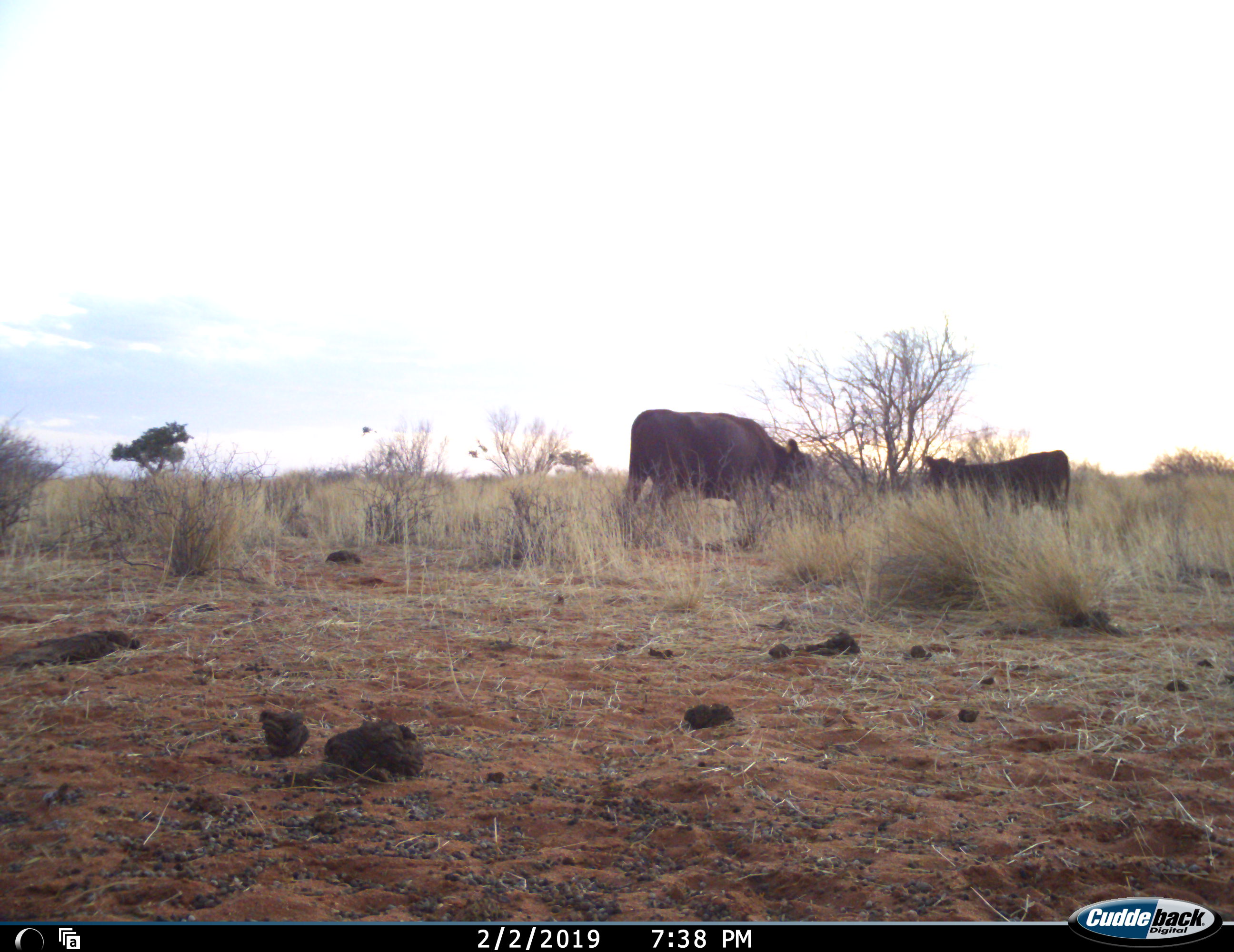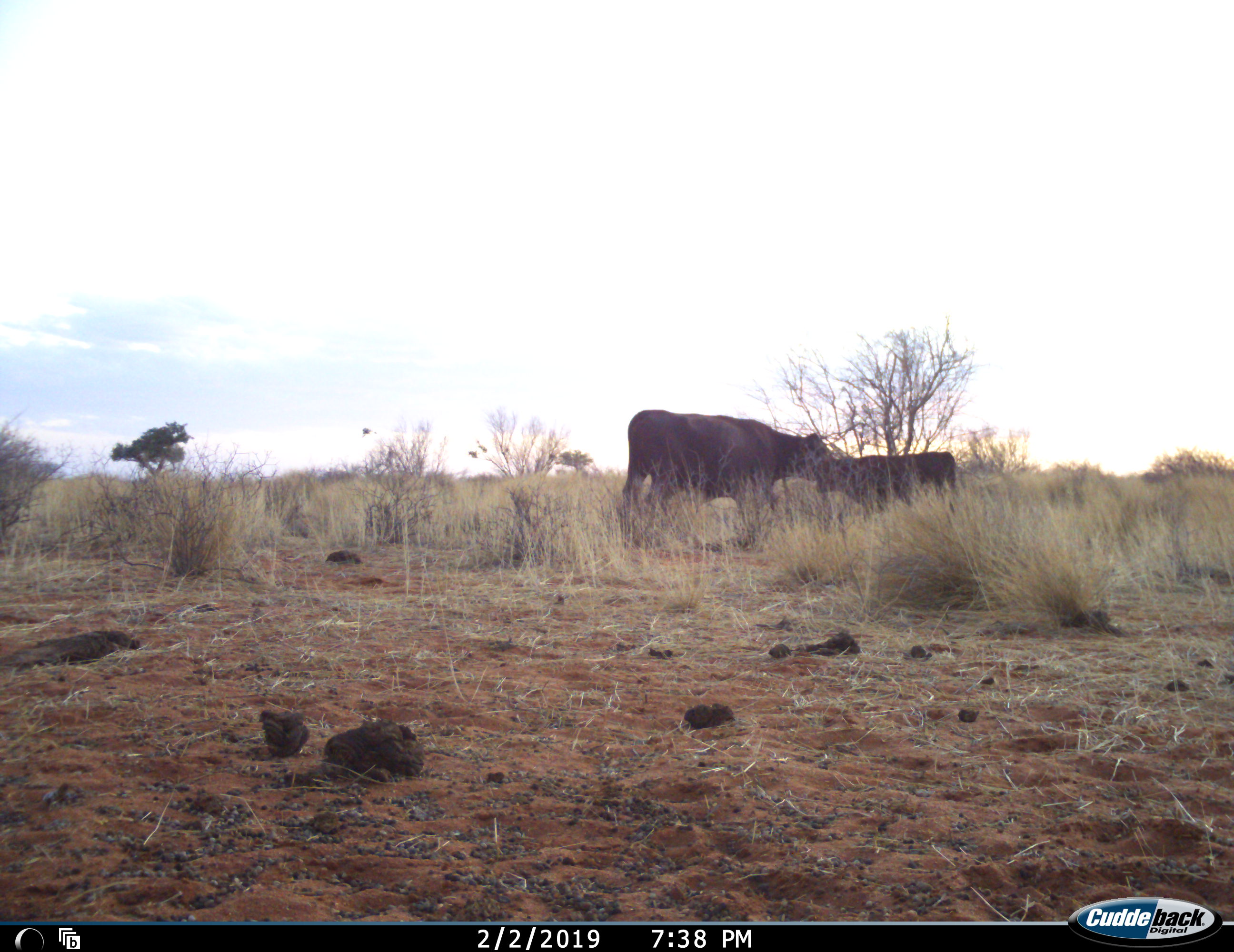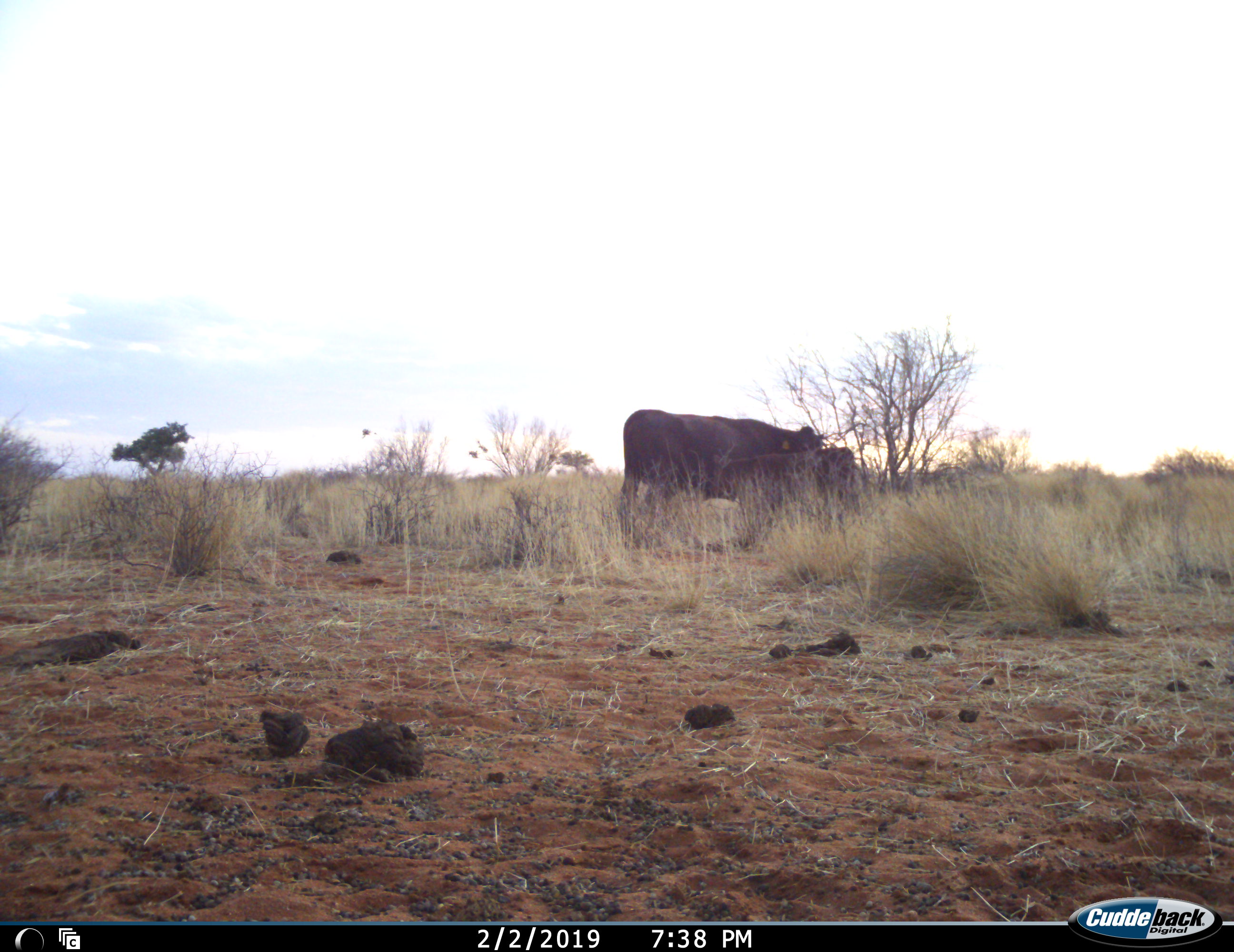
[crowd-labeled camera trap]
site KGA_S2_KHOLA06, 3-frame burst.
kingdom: Animalia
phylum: Chordata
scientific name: Vertebrata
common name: domestic animal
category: domesticanimal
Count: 2.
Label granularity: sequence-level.